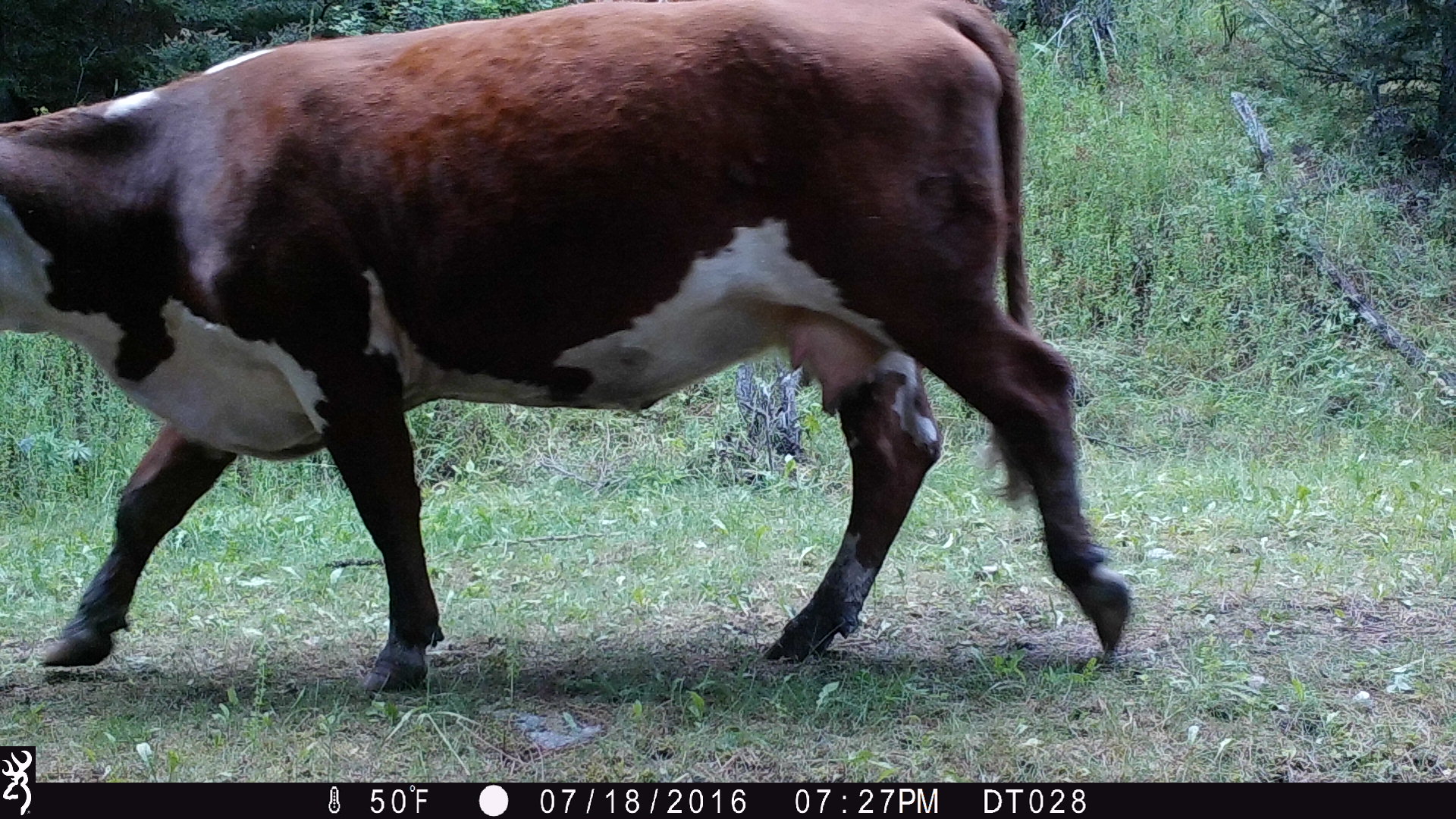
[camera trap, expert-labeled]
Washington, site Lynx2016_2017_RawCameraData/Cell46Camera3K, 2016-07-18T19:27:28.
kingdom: Animalia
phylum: Chordata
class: Mammalia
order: Artiodactyla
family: Bovidae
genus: Bos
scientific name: Bos taurus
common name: domestic cattle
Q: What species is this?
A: Domestic cattle (Bos taurus).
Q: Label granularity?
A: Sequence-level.